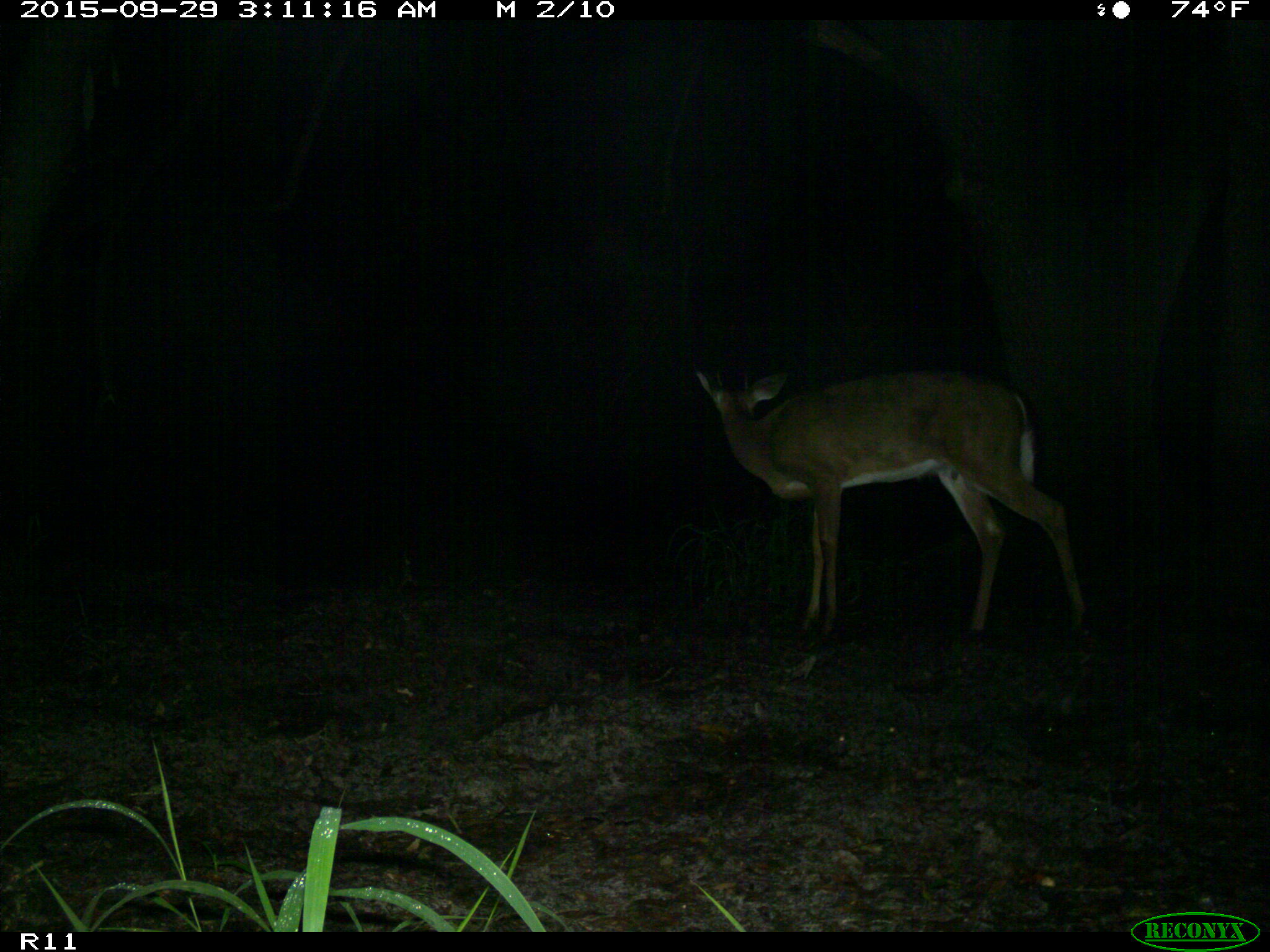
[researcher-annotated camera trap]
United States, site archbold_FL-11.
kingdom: Animalia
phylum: Chordata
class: Mammalia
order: Artiodactyla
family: Cervidae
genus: Odocoileus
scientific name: Odocoileus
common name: deer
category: unidentified deer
Unidentified deer (deer) (Odocoileus).